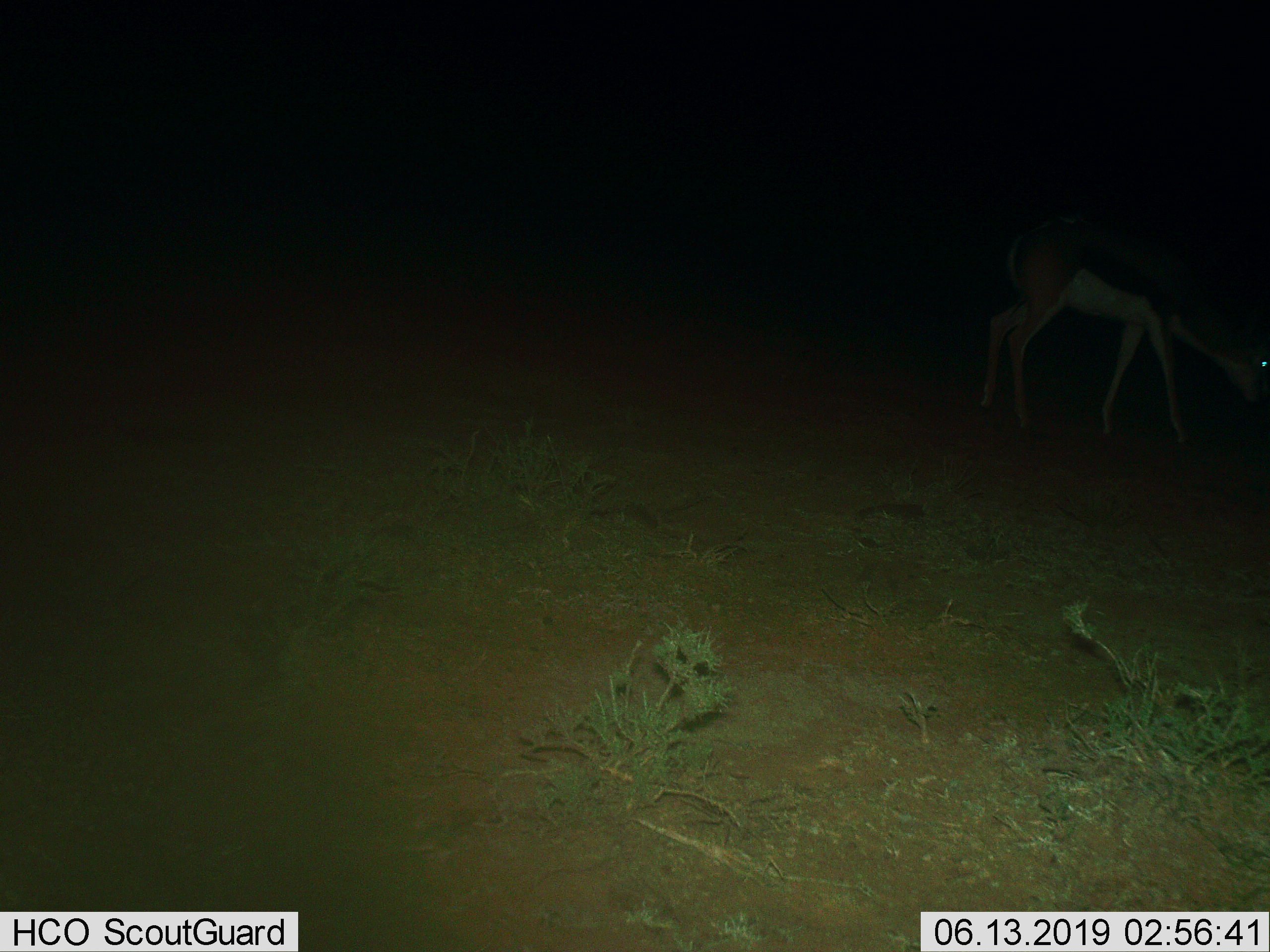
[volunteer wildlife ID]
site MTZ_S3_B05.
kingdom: Animalia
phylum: Chordata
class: Mammalia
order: Artiodactyla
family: Bovidae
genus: Antidorcas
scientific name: Antidorcas marsupialis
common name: springbok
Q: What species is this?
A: Springbok (Antidorcas marsupialis).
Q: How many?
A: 1.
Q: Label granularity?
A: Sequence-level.